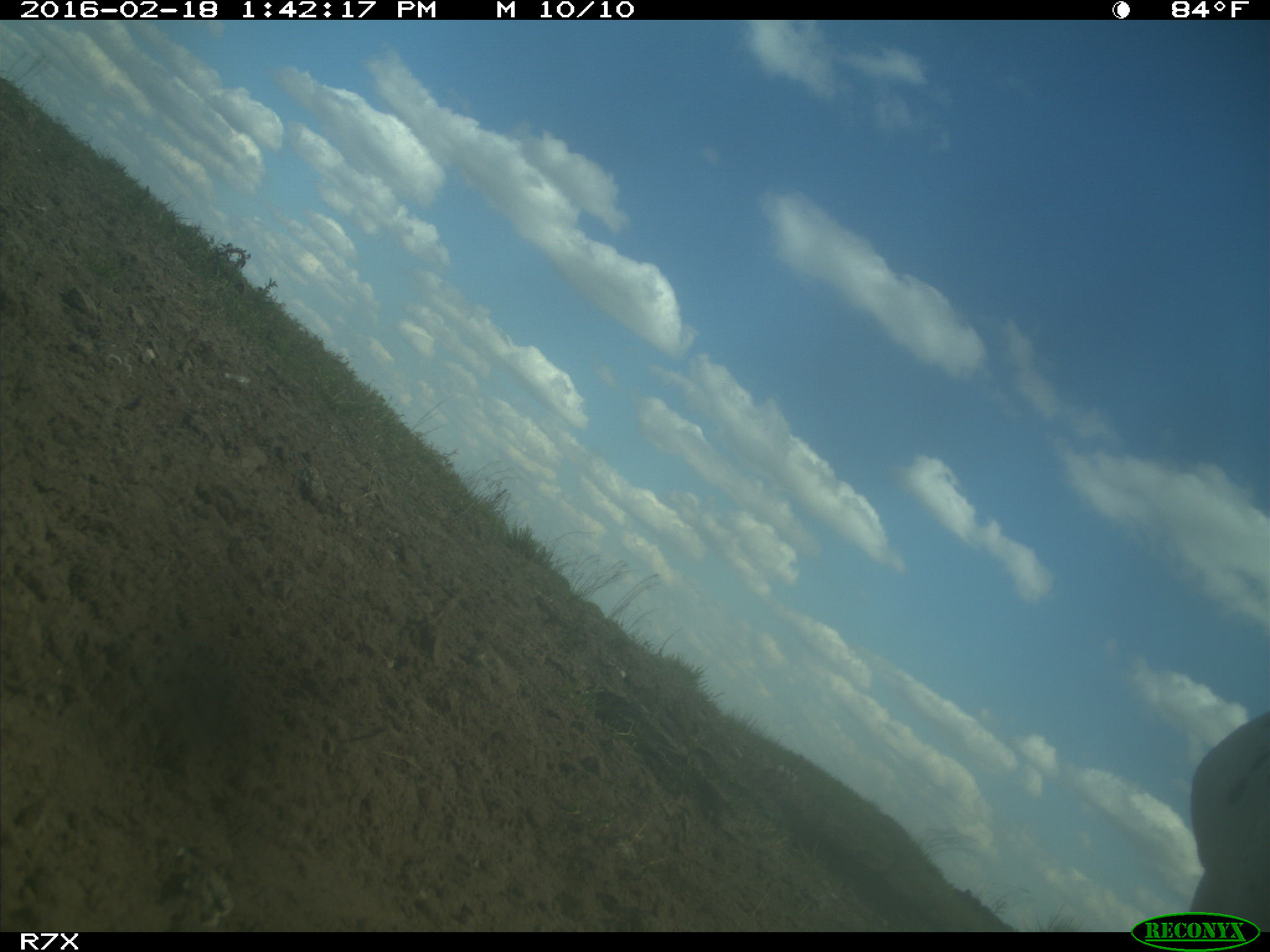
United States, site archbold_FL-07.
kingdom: Animalia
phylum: Chordata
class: Mammalia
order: Artiodactyla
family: Bovidae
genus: Bos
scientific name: Bos taurus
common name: domestic cow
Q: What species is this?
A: Bos taurus (domestic cow).